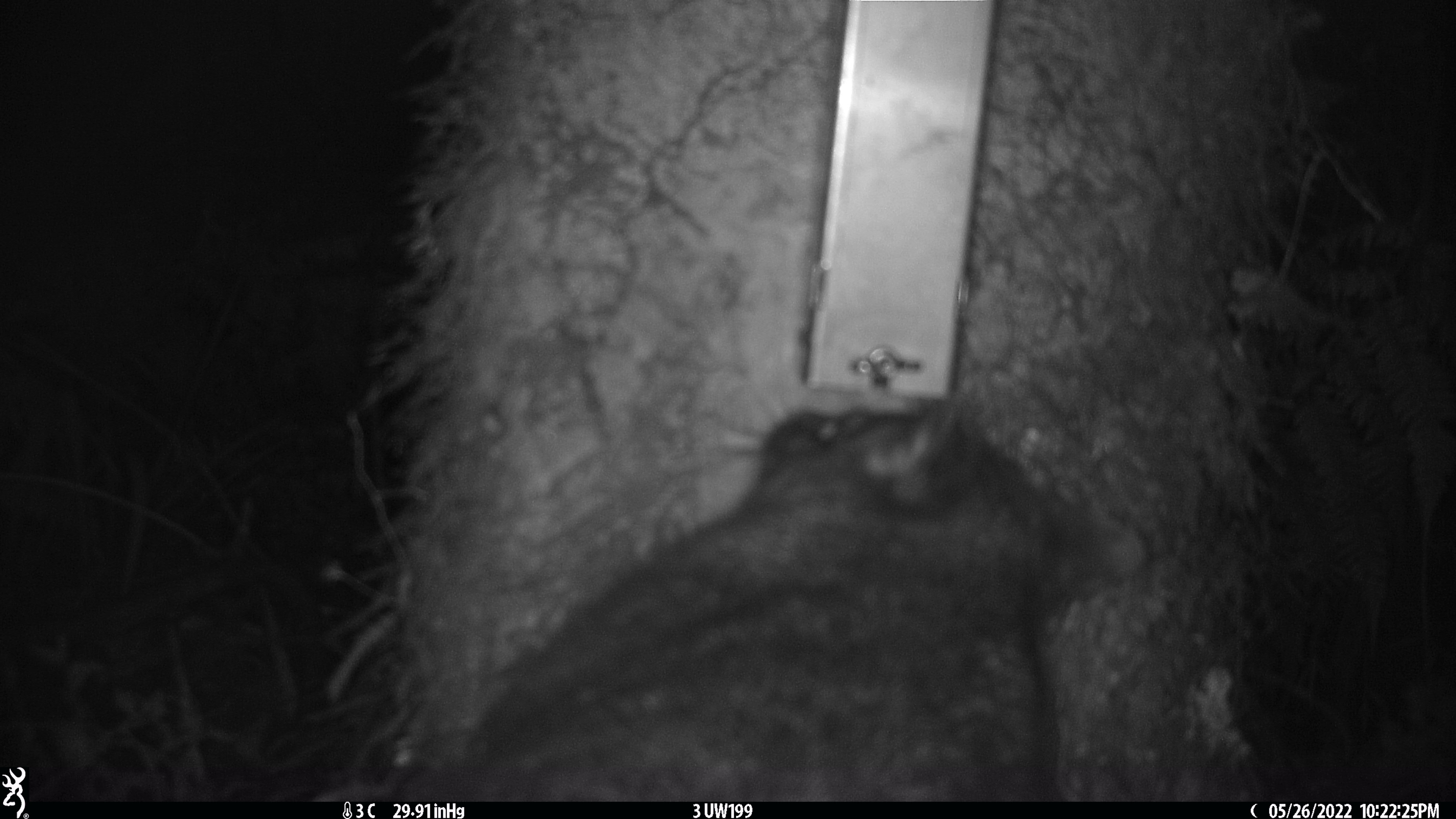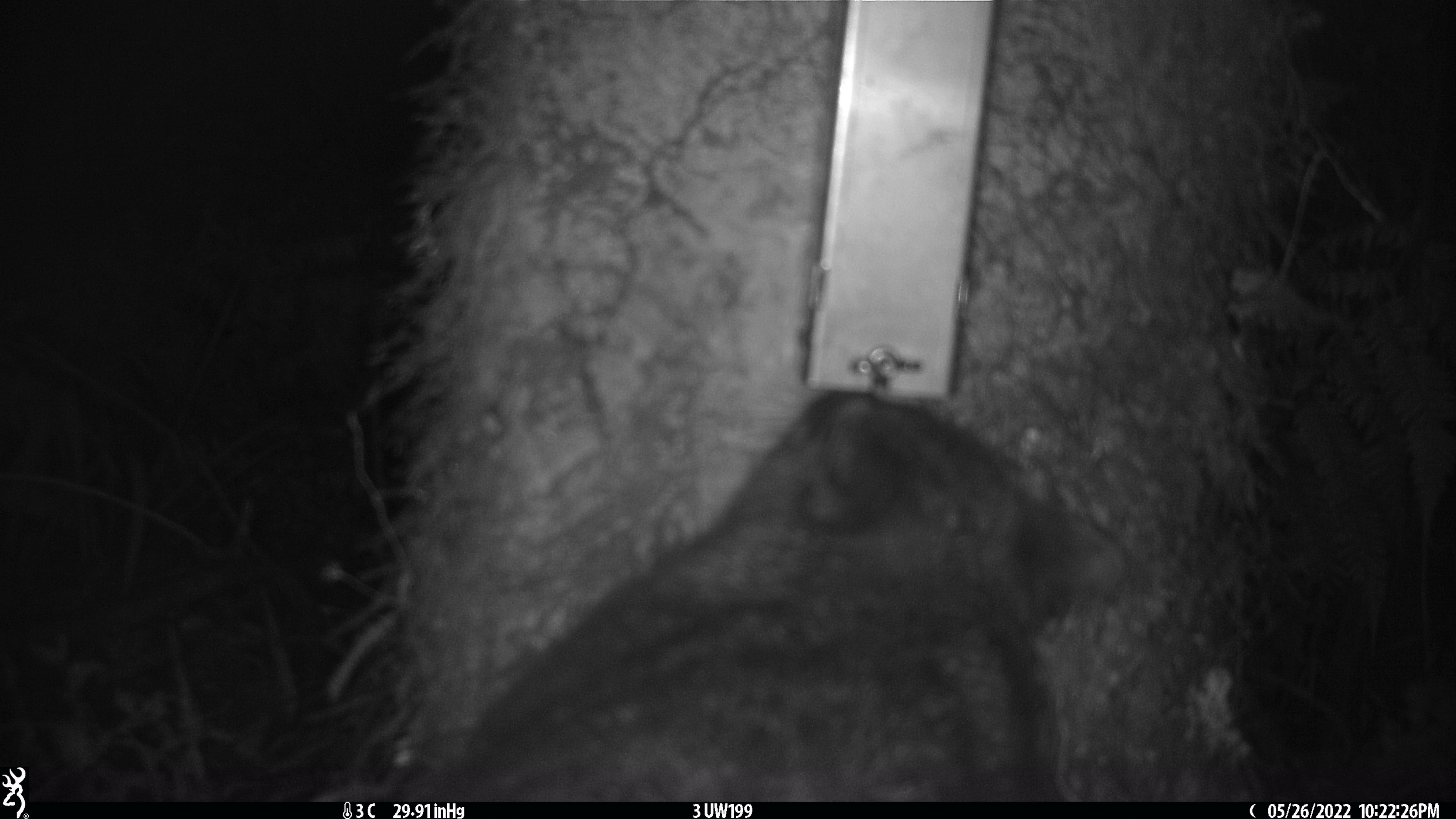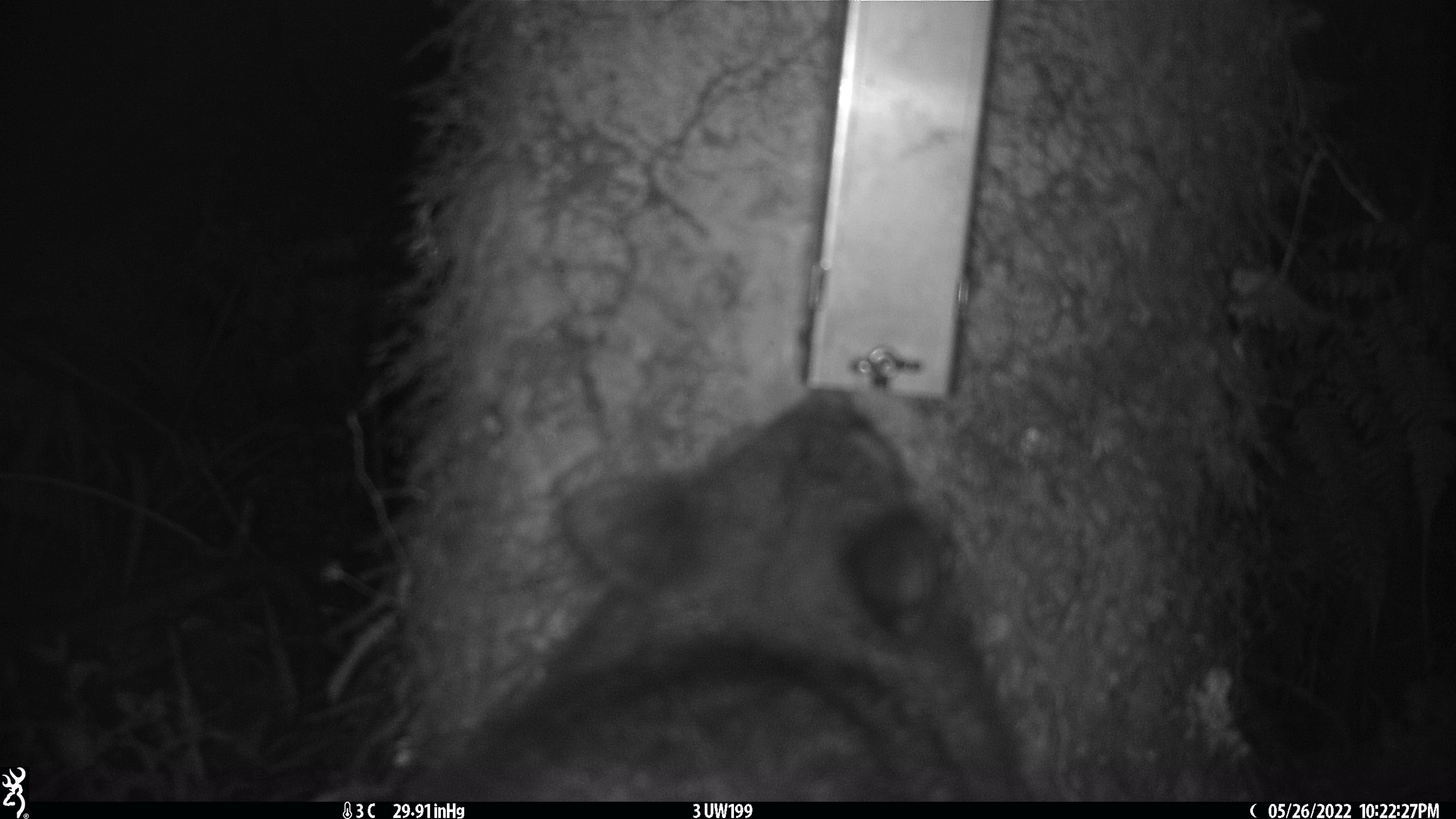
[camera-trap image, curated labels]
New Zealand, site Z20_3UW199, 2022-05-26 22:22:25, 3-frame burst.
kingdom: Animalia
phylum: Chordata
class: Mammalia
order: Diprotodontia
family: Phalangeridae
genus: Trichosurus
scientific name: Trichosurus vulpecula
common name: common brushtail possum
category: possum